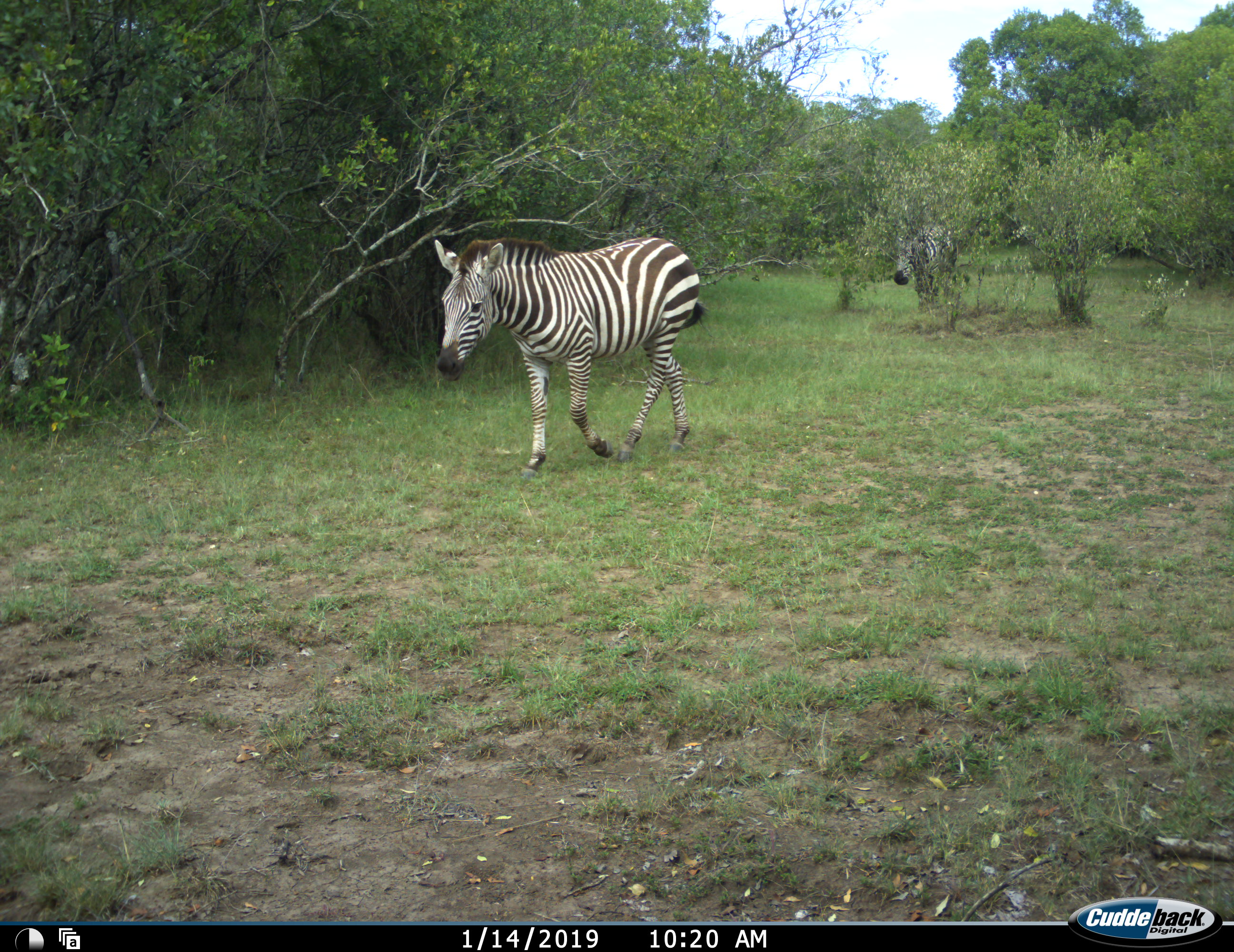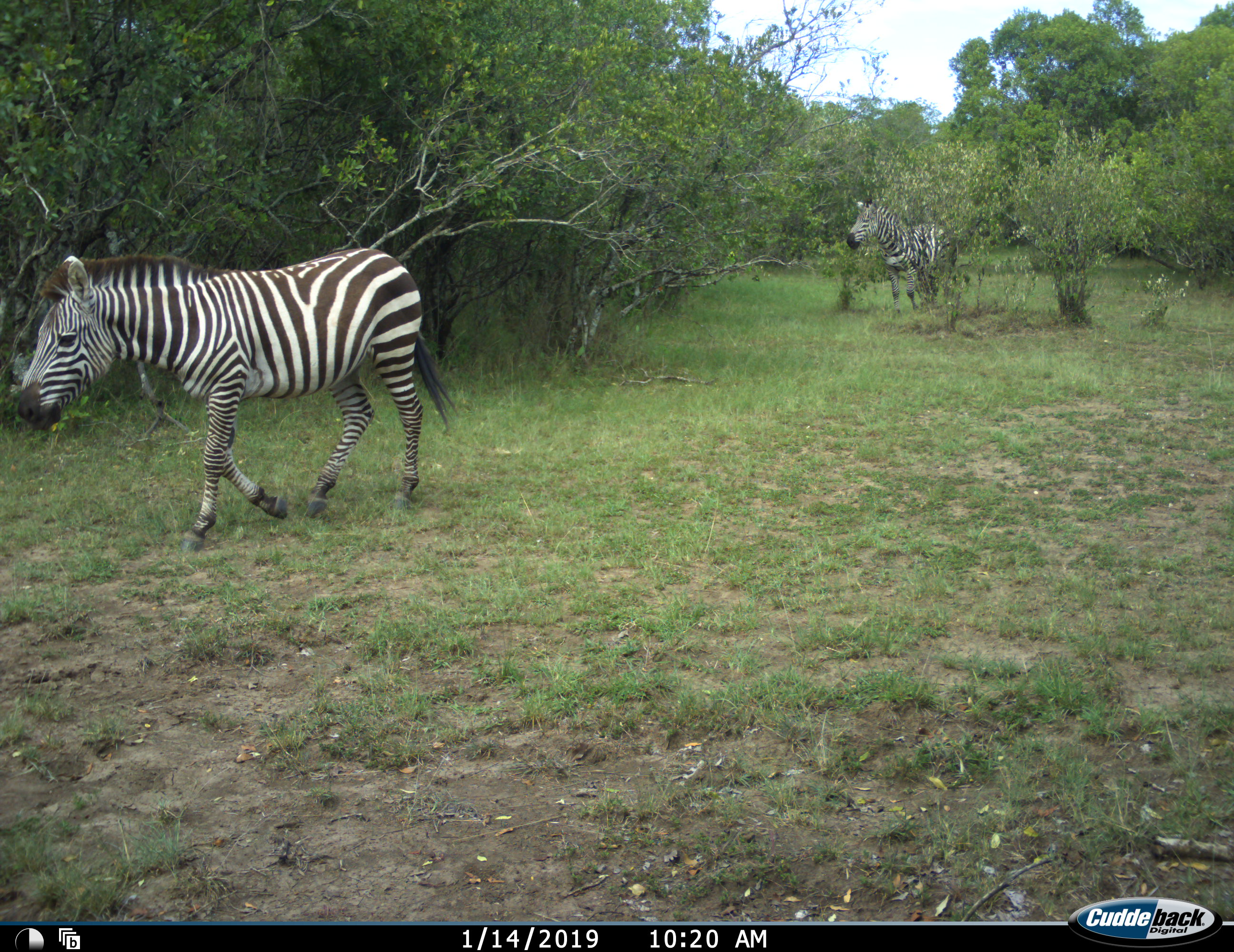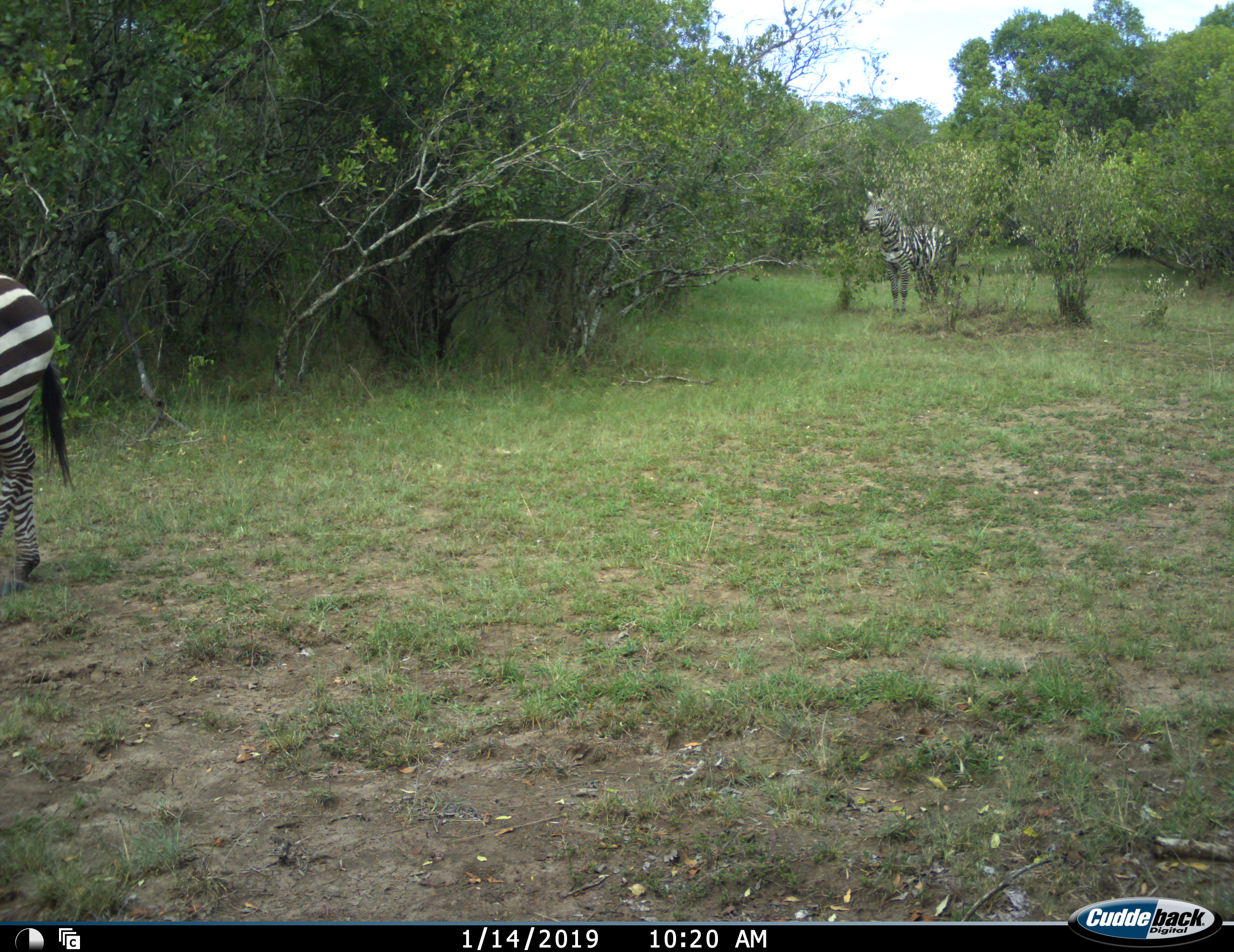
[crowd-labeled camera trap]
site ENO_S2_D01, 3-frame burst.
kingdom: Animalia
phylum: Chordata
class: Mammalia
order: Perissodactyla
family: Equidae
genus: Equus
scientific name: Equus quagga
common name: plains zebra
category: zebraplains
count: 2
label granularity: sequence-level